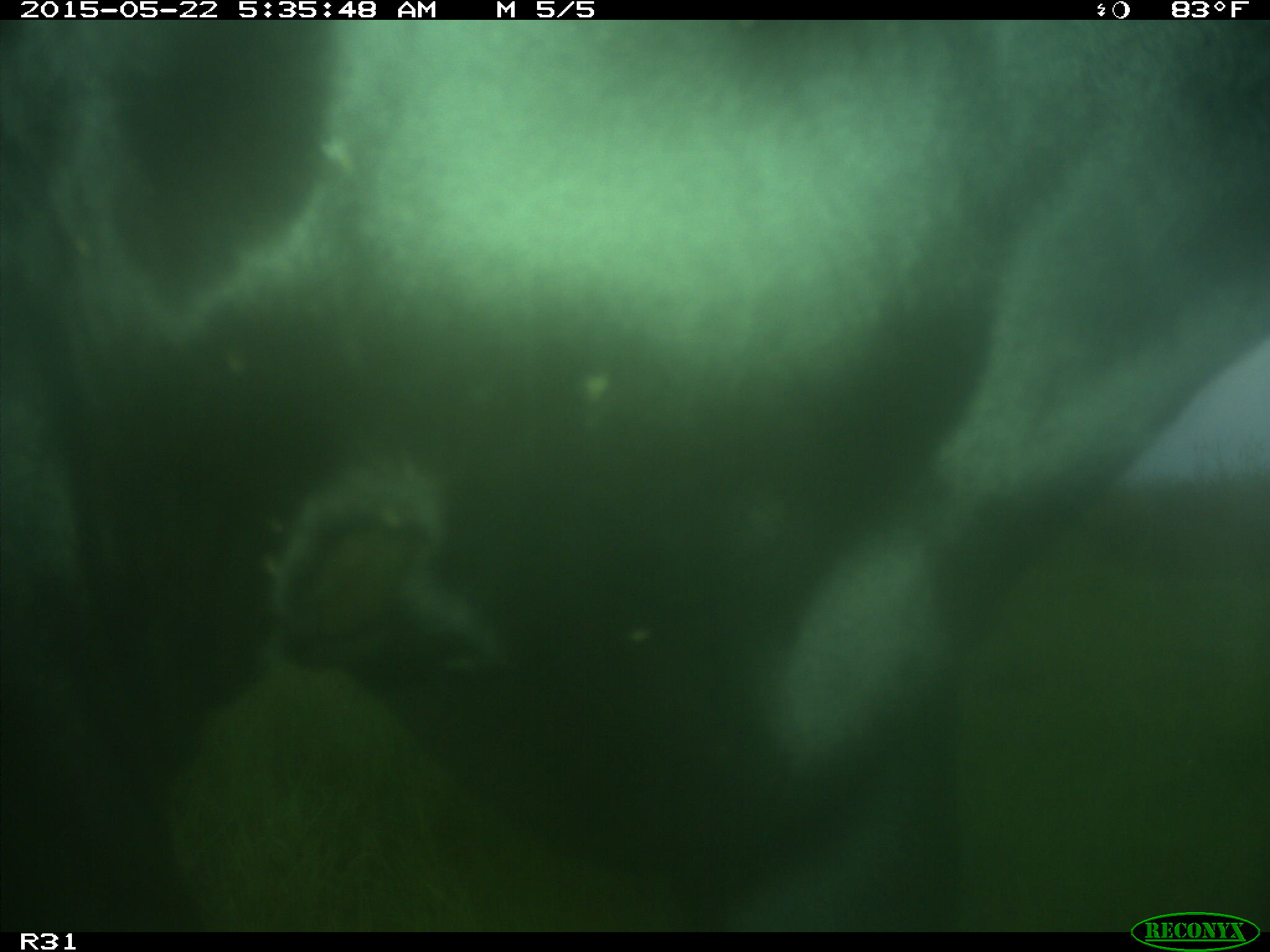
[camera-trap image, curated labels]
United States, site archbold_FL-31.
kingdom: Animalia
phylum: Chordata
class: Mammalia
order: Artiodactyla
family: Bovidae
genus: Bos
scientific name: Bos taurus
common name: domestic cow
Bos taurus (domestic cow).